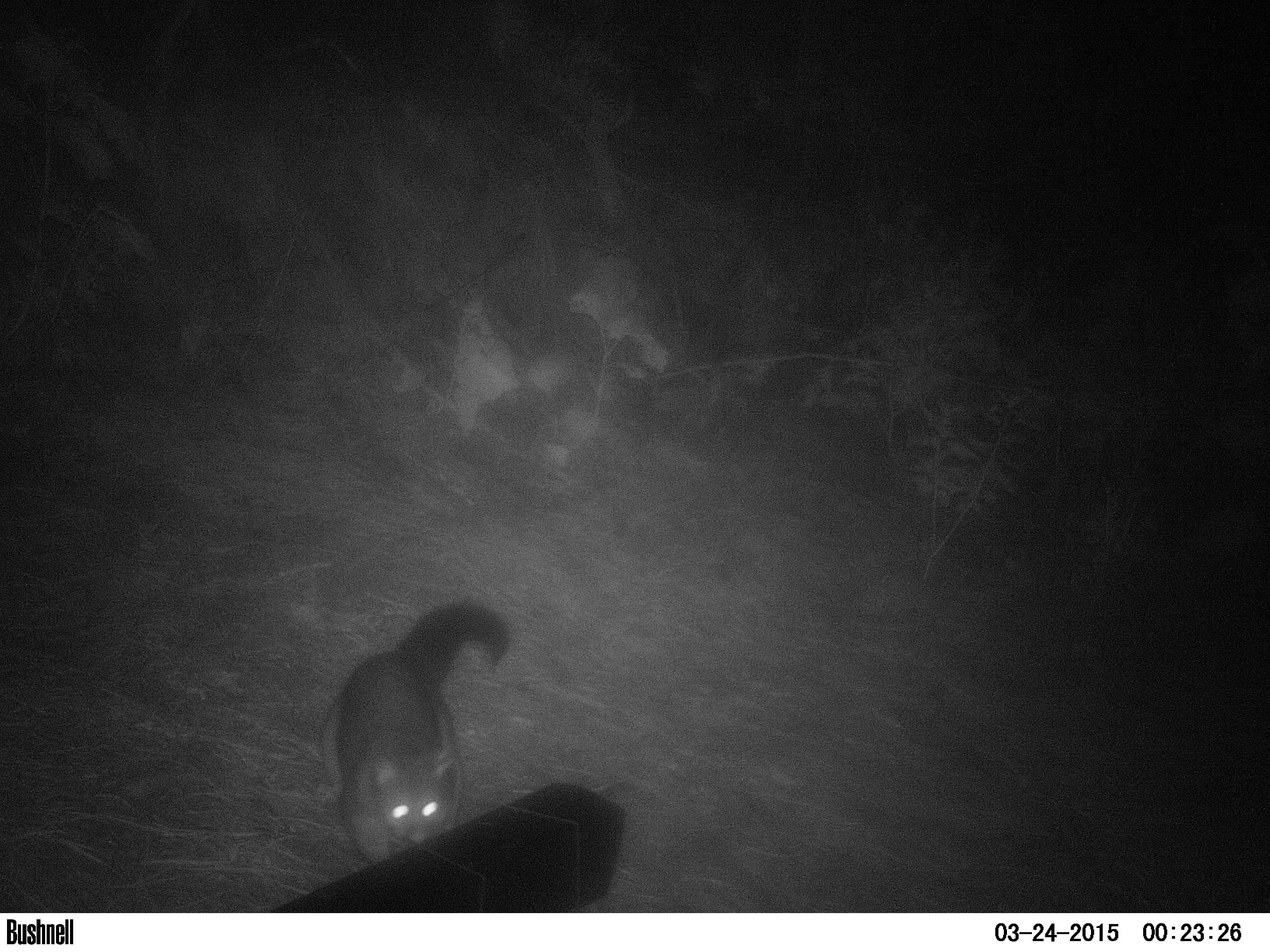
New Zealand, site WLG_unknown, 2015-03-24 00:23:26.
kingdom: Animalia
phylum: Chordata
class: Mammalia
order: Diprotodontia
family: Phalangeridae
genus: Trichosurus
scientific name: Trichosurus vulpecula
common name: common brushtail possum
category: possum